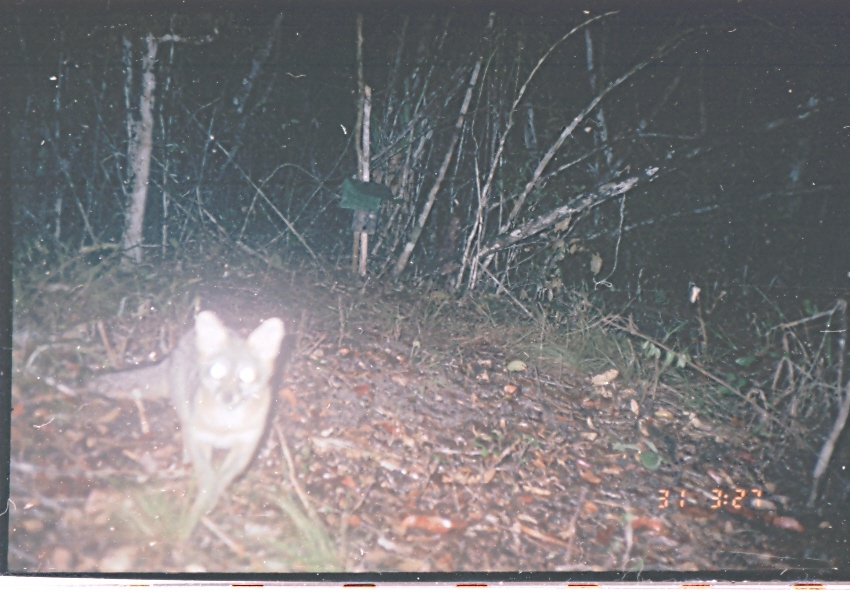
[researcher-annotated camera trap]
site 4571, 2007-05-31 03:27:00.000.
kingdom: Animalia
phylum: Chordata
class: Mammalia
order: Carnivora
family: Canidae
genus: Urocyon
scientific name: Urocyon cinereoargenteus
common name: gray fox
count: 1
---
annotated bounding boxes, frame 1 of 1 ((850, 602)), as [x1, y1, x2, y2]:
urocyon cinereoargenteus: [85, 309, 287, 516]